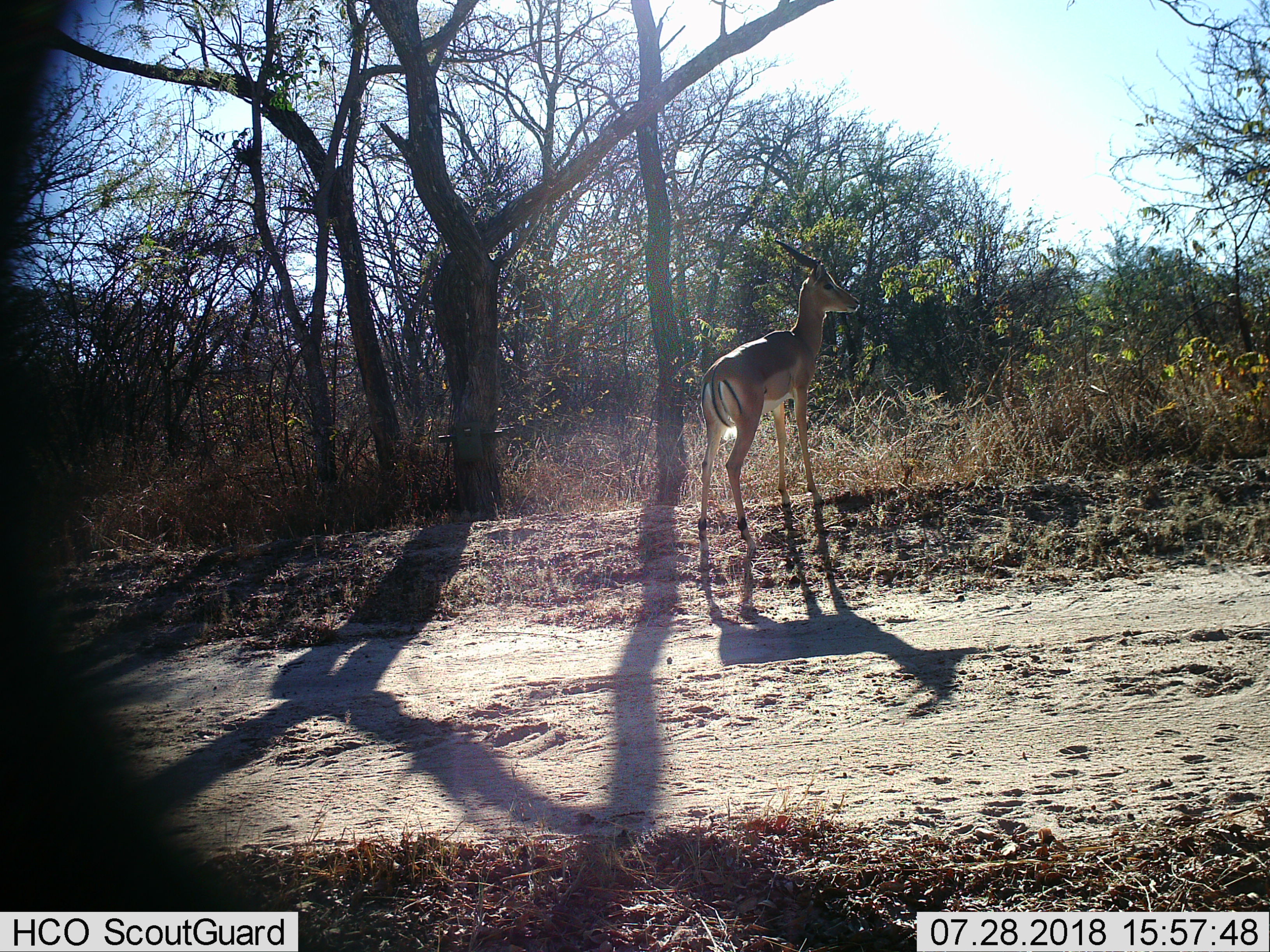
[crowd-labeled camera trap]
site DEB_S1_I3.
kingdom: Animalia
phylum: Chordata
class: Mammalia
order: Artiodactyla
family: Bovidae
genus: Aepyceros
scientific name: Aepyceros melampus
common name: impala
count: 1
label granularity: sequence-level